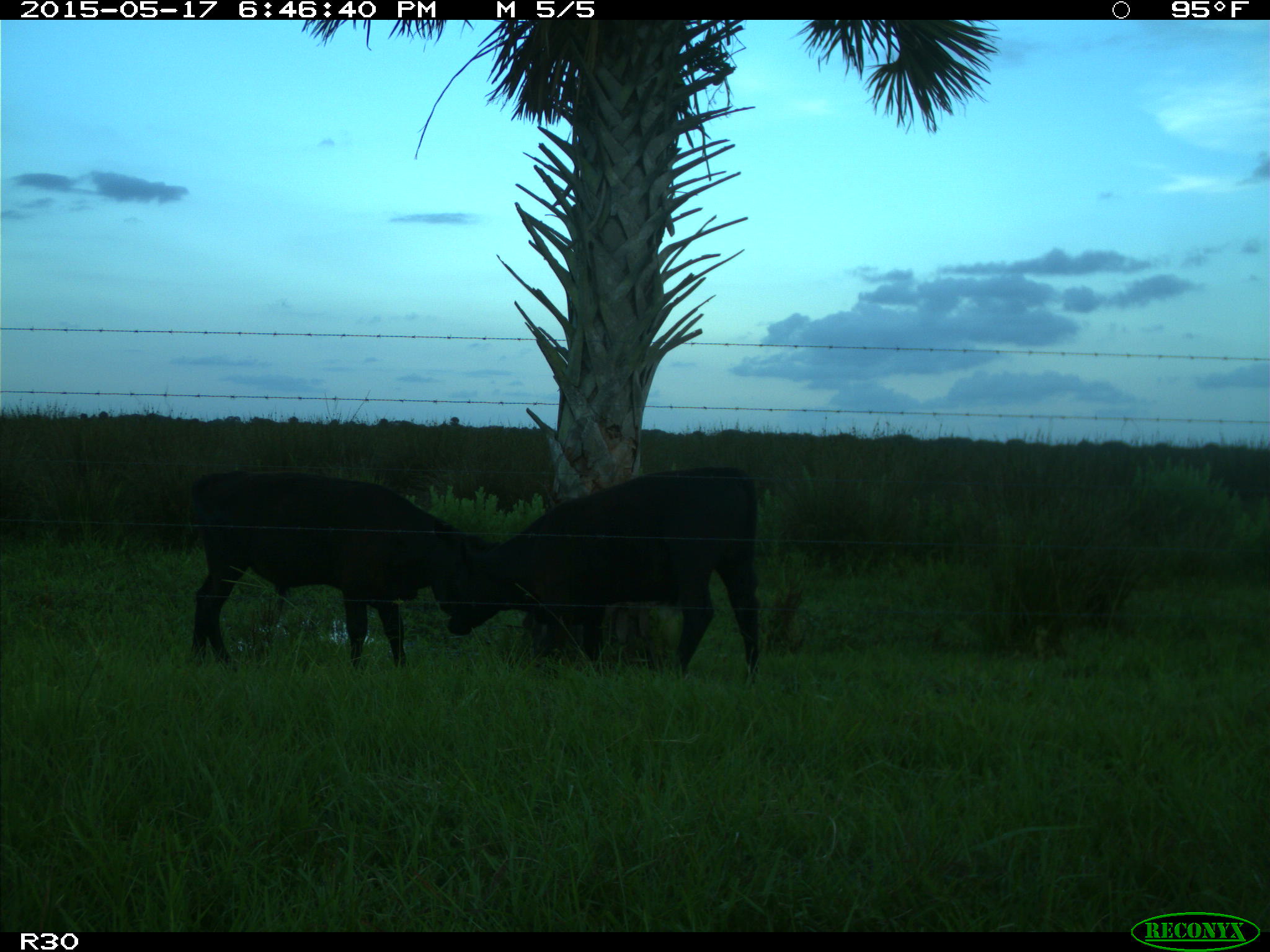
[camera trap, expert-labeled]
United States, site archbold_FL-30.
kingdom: Animalia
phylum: Chordata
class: Mammalia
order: Artiodactyla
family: Bovidae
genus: Bos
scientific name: Bos taurus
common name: domestic cow